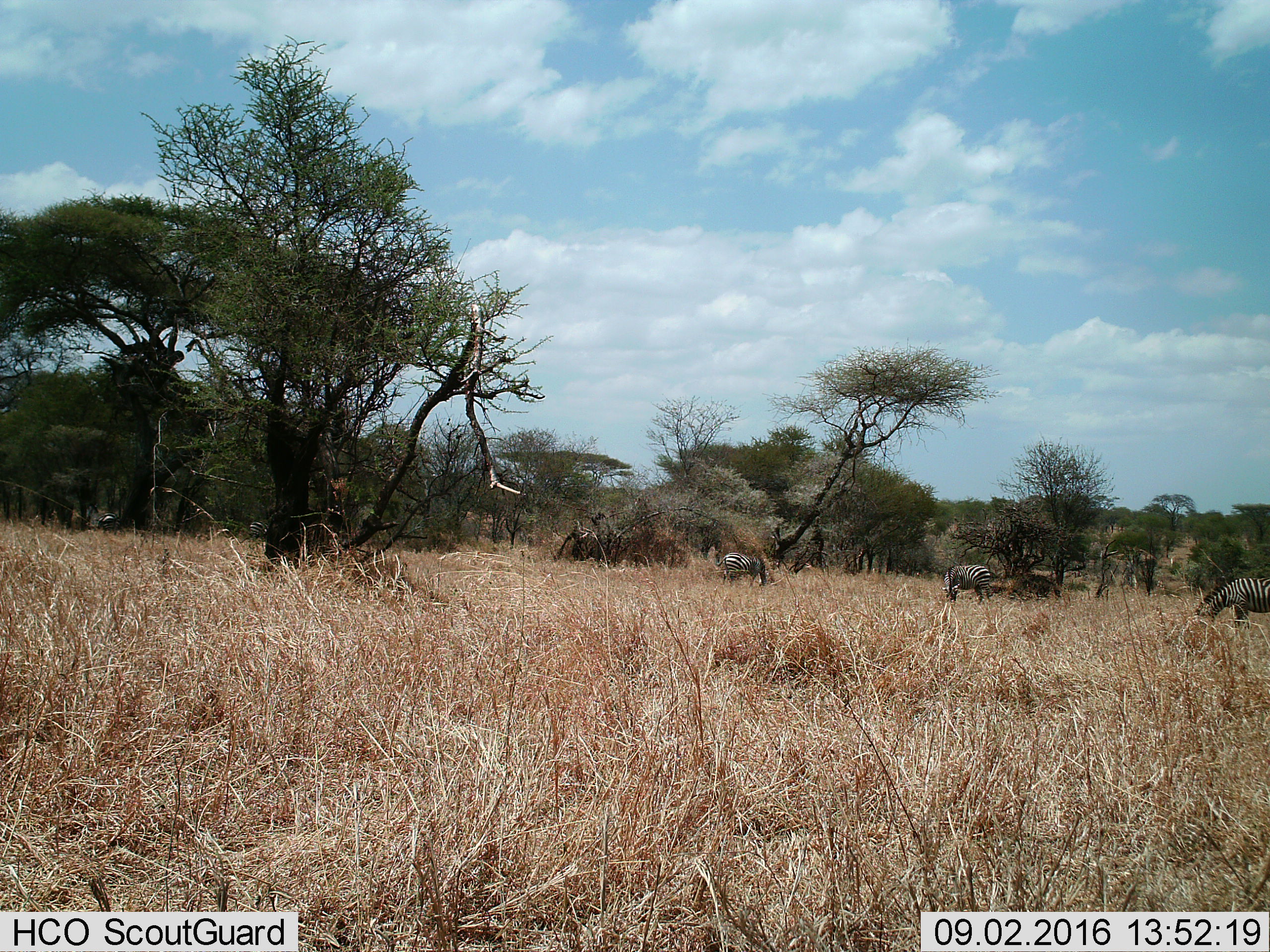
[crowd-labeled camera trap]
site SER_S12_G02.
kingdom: Animalia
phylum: Chordata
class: Mammalia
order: Perissodactyla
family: Equidae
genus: Equus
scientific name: Equus quagga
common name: plains zebra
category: zebraplains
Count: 3.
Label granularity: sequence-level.